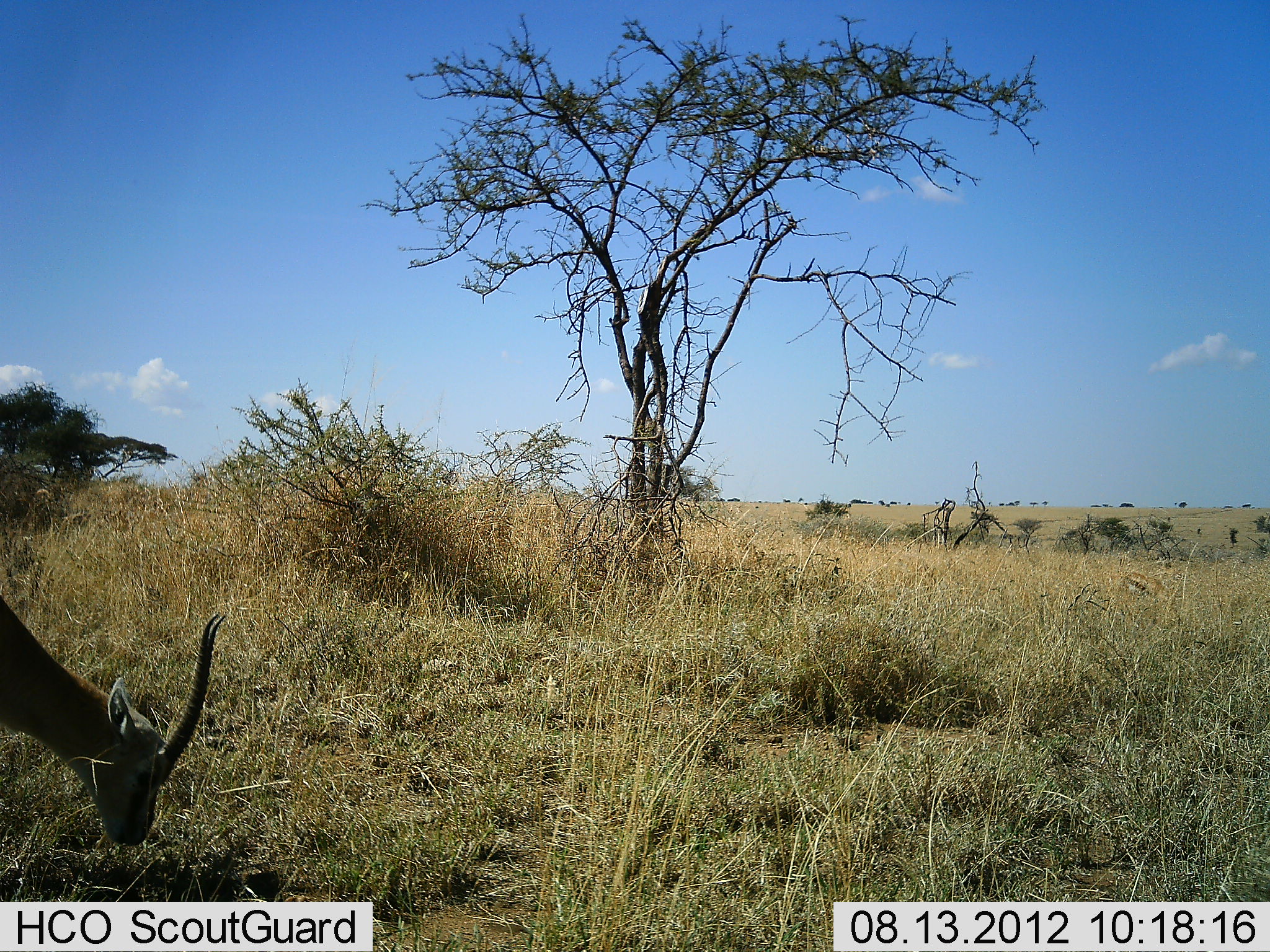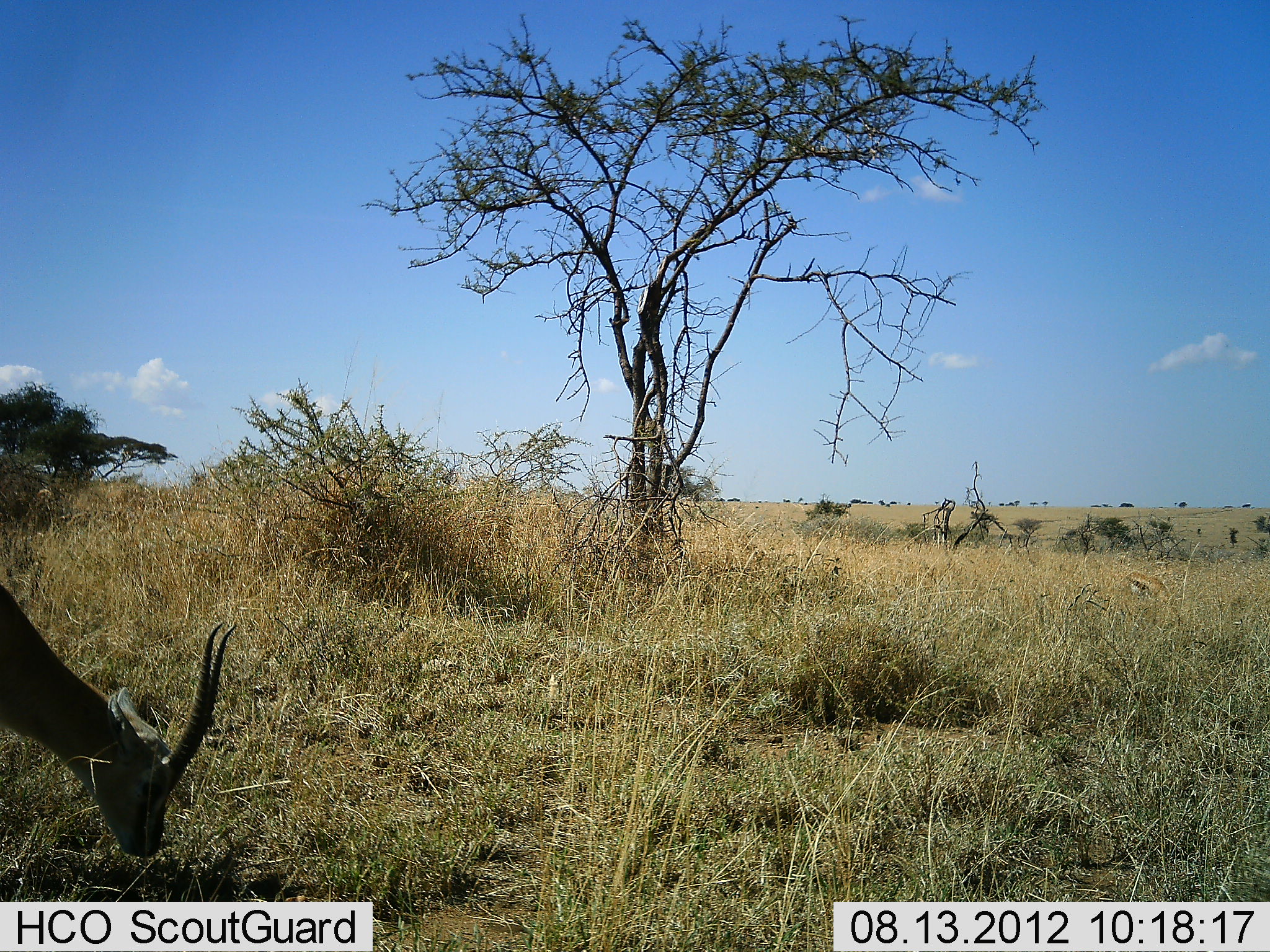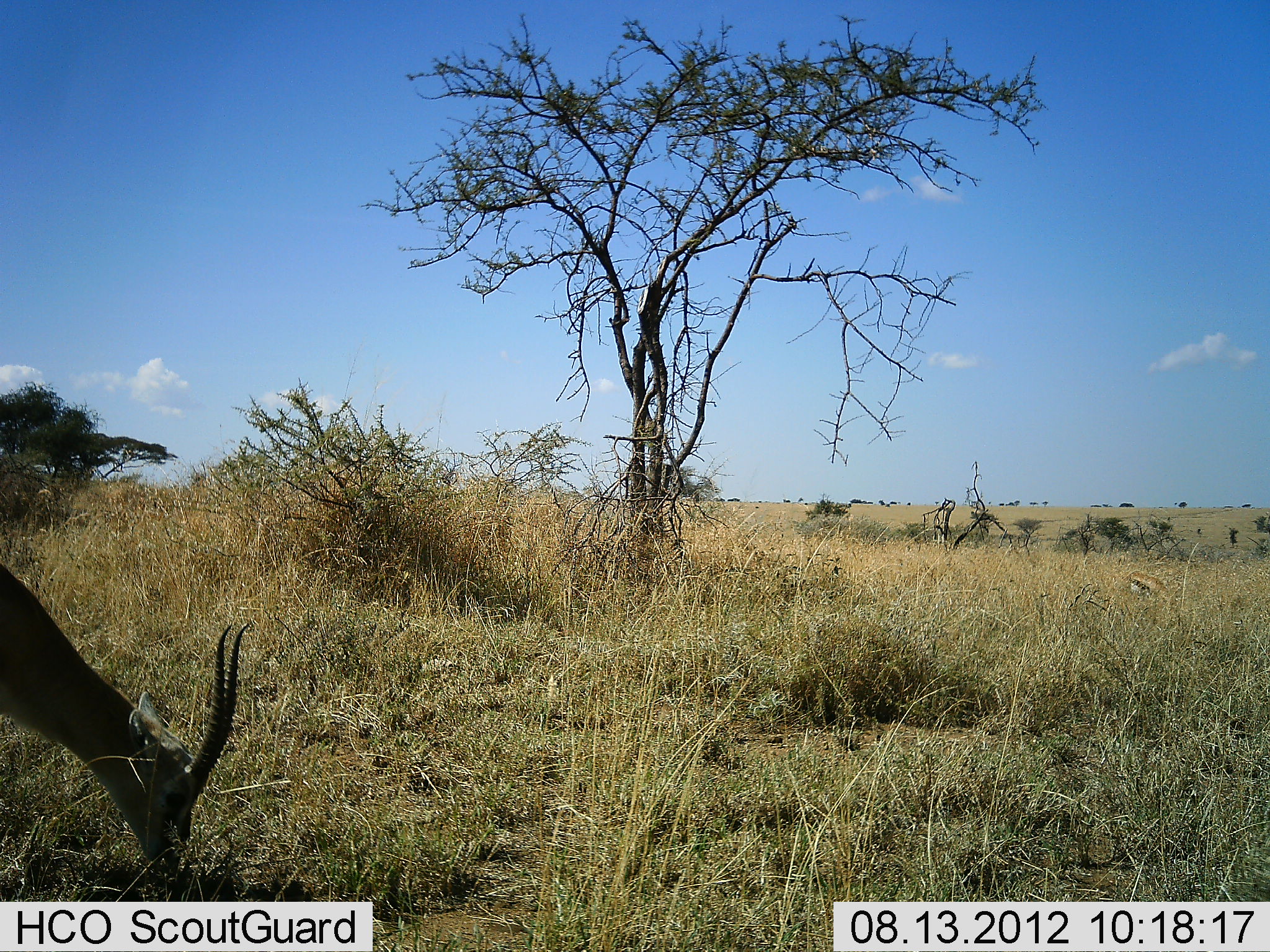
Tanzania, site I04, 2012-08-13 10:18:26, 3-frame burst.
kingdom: Animalia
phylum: Chordata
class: Mammalia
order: Artiodactyla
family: Bovidae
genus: Eudorcas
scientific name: Eudorcas thomsonii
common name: thomson's gazelle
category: gazellethomsons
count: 1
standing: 50%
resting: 0%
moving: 0%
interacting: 0%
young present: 0%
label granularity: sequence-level